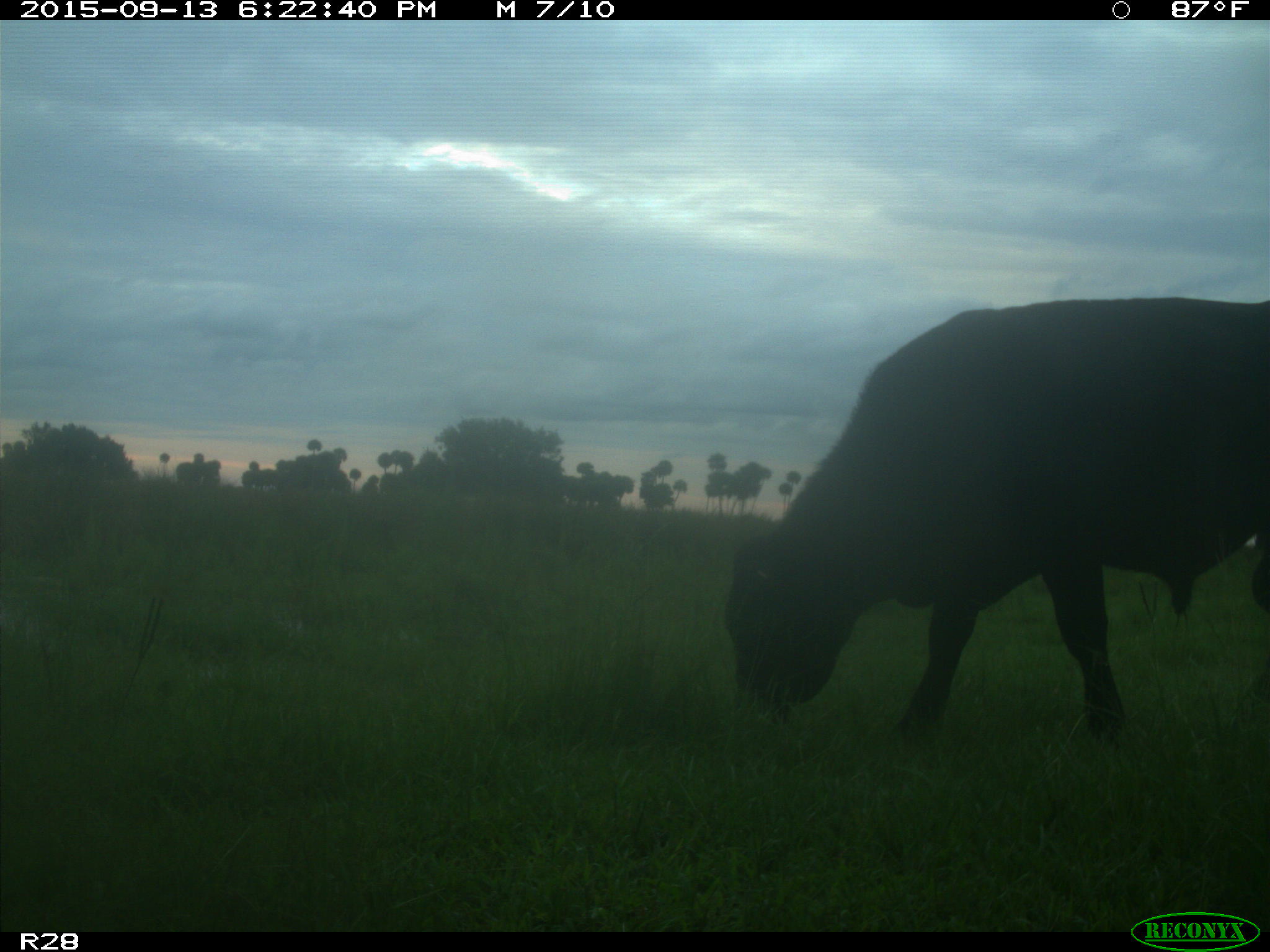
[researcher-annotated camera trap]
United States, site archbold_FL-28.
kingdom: Animalia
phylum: Chordata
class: Mammalia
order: Artiodactyla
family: Bovidae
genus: Bos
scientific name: Bos taurus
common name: domestic cow